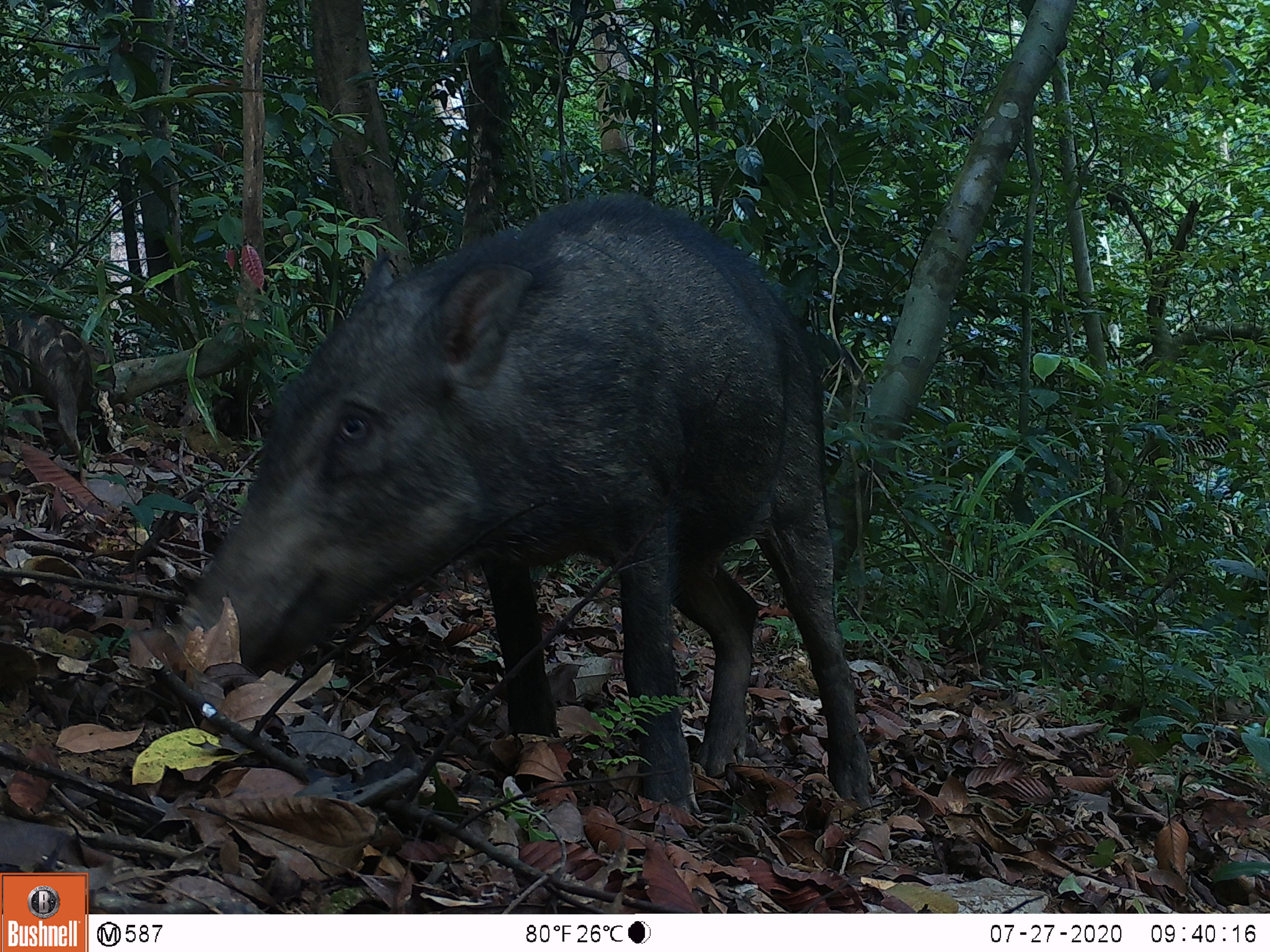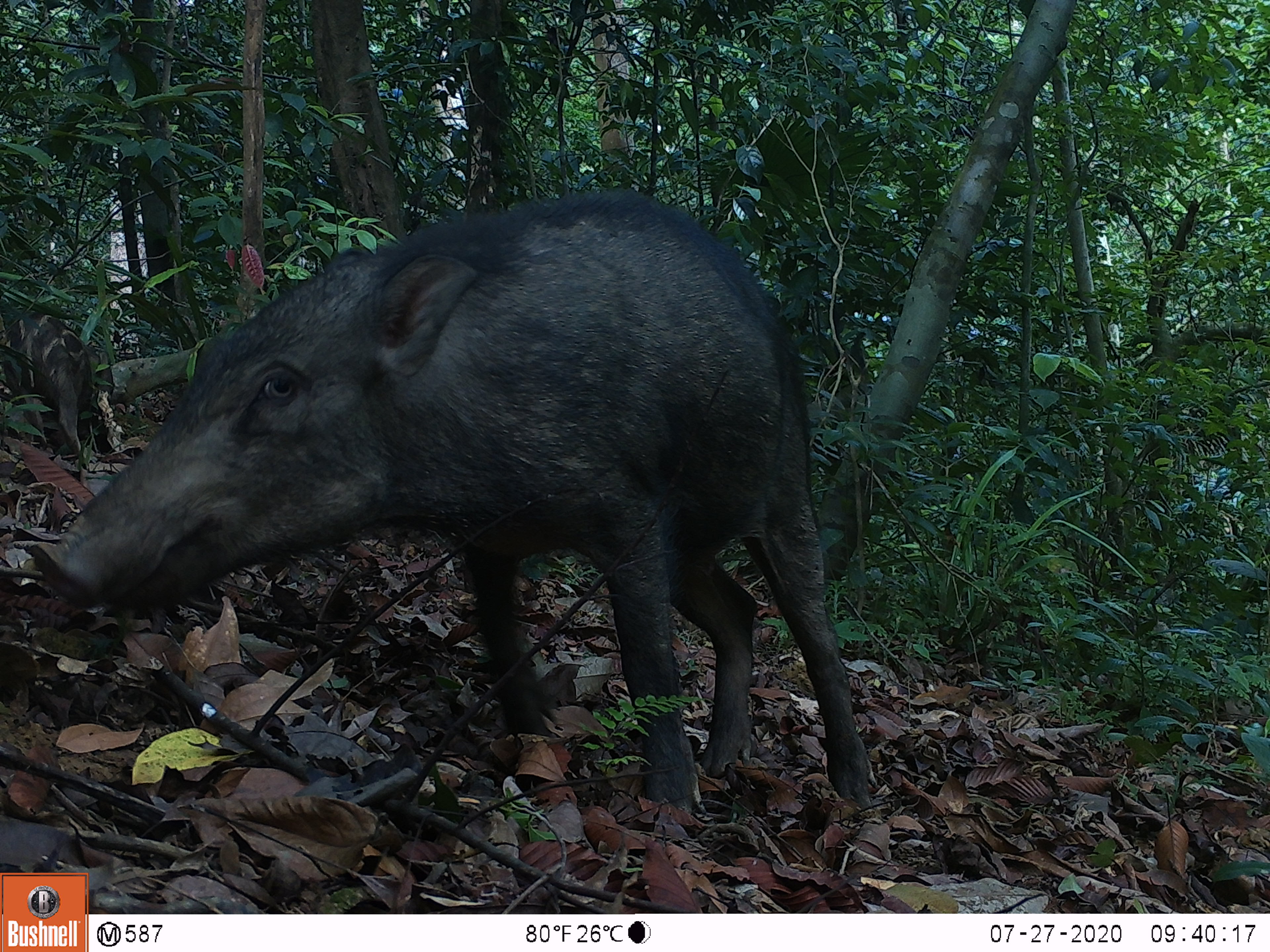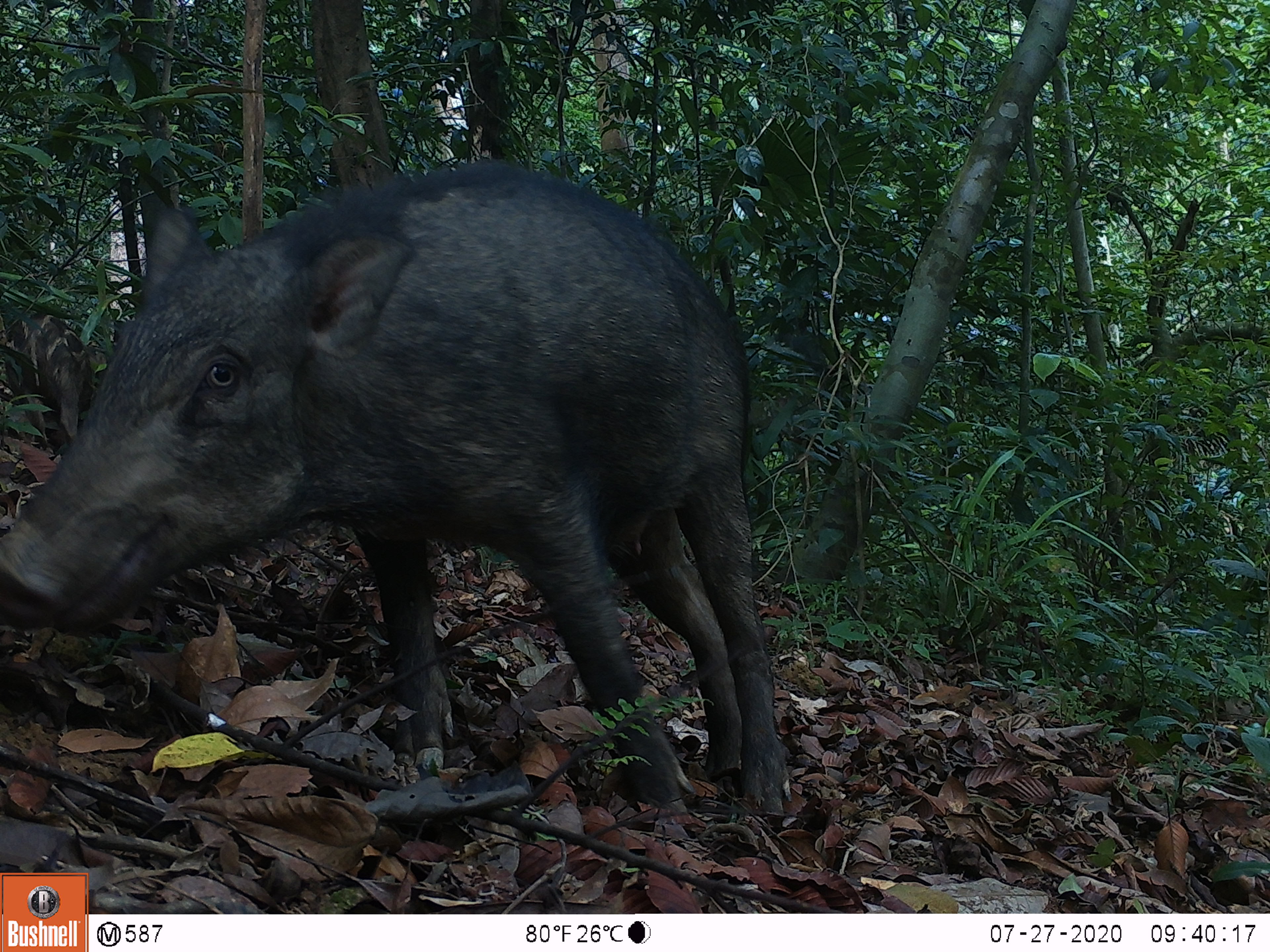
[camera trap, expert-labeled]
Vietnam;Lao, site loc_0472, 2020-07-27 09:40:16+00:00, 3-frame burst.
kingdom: Animalia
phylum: Chordata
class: Mammalia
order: Artiodactyla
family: Suidae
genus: Sus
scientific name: Sus scrofa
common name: eurasian wild pig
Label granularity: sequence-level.